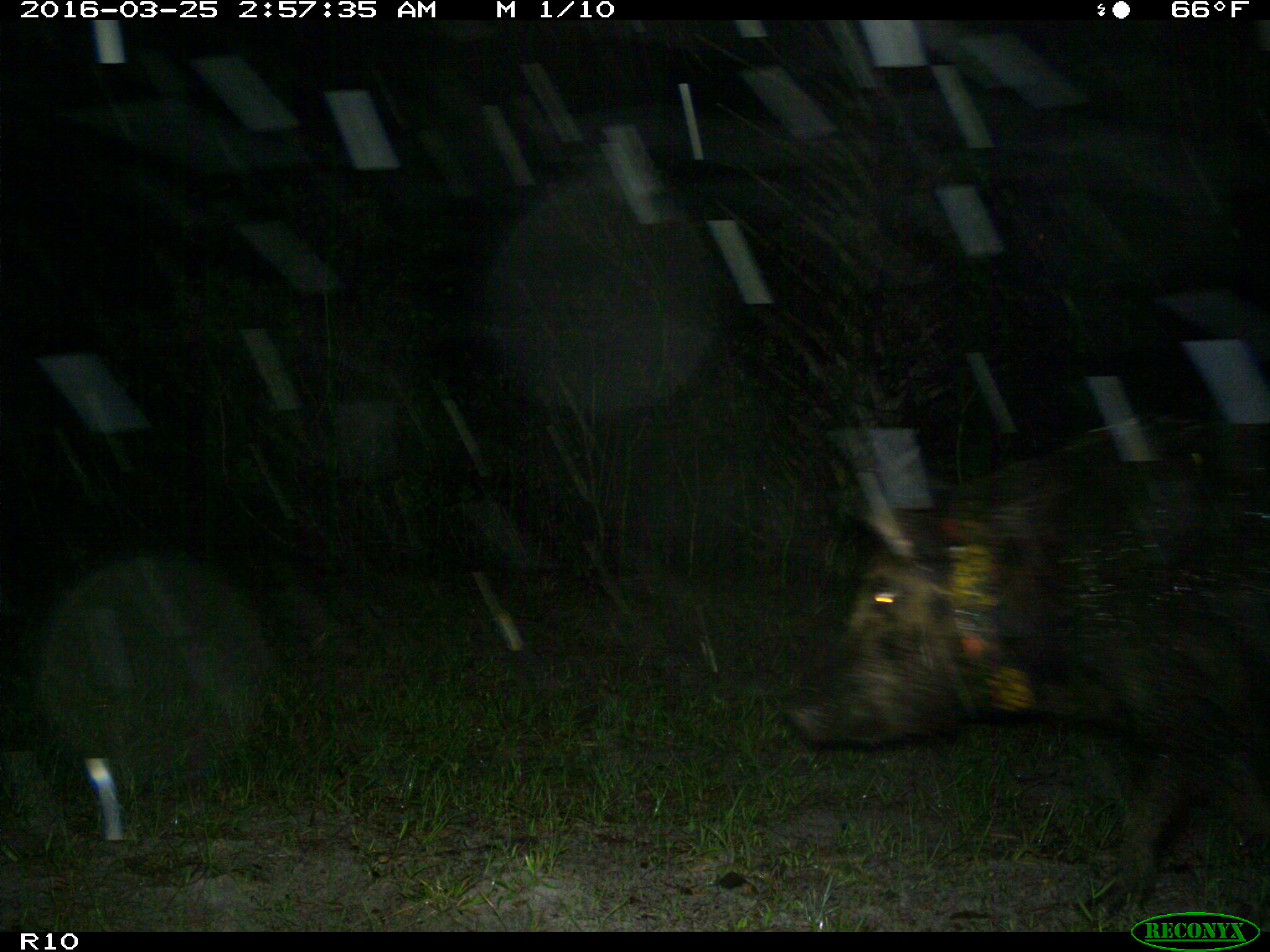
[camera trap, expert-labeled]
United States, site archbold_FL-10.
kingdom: Animalia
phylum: Chordata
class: Mammalia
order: Artiodactyla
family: Suidae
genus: Sus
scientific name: Sus scrofa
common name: wild boar